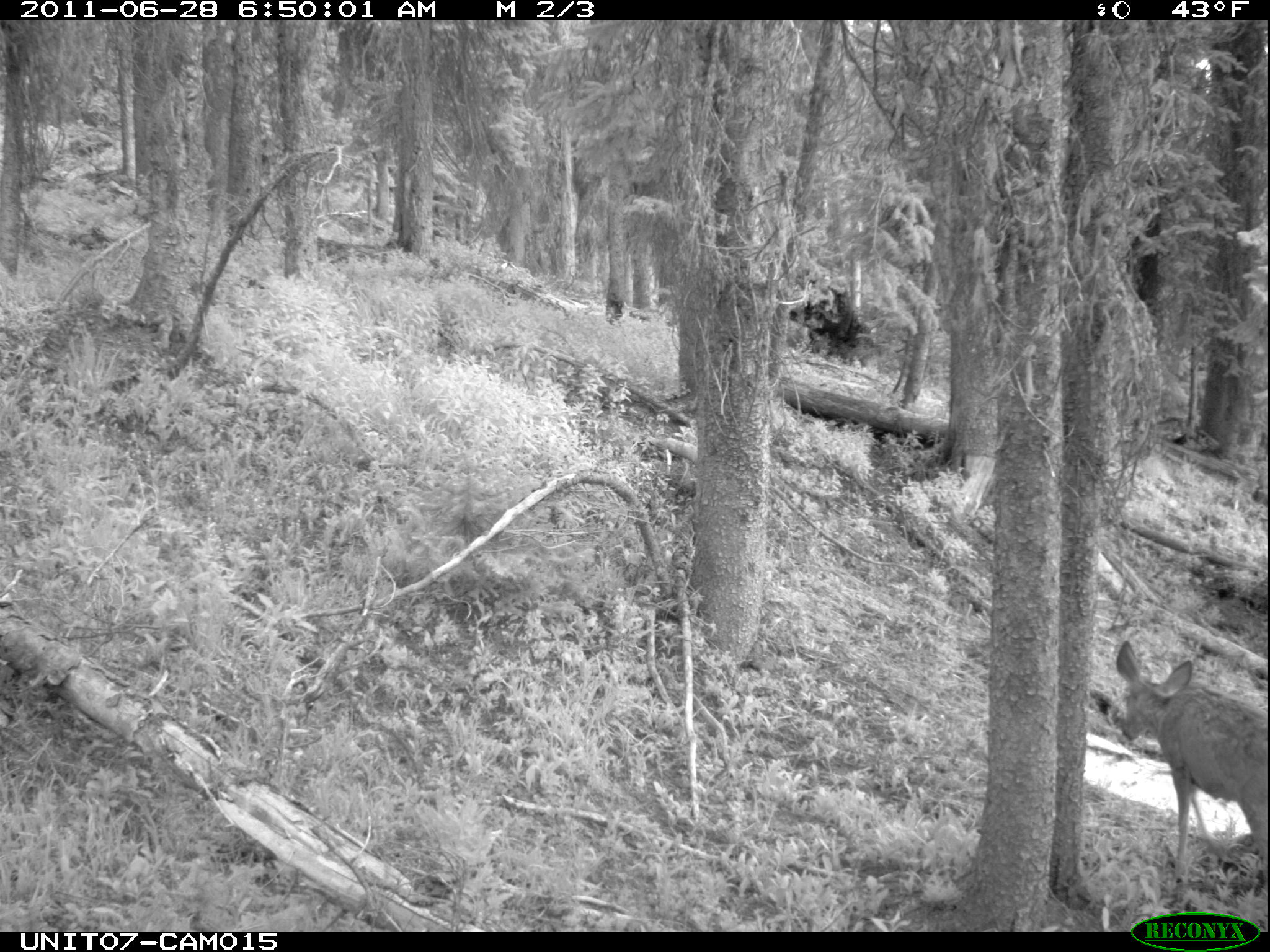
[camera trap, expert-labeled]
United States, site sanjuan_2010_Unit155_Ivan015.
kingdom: Animalia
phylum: Chordata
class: Mammalia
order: Artiodactyla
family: Cervidae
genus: Odocoileus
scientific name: Odocoileus hemionus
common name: mule deer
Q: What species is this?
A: Odocoileus hemionus (mule deer).